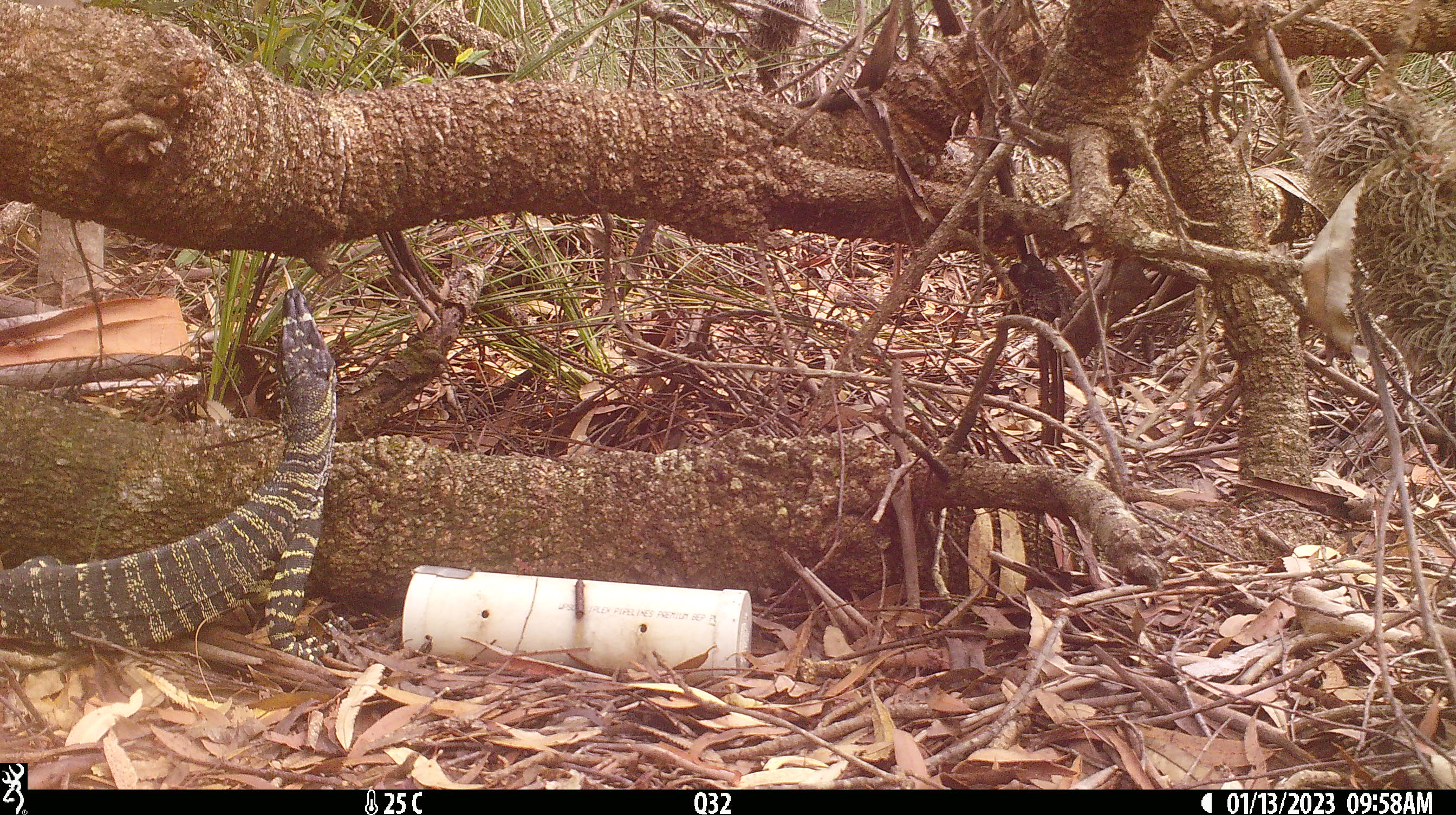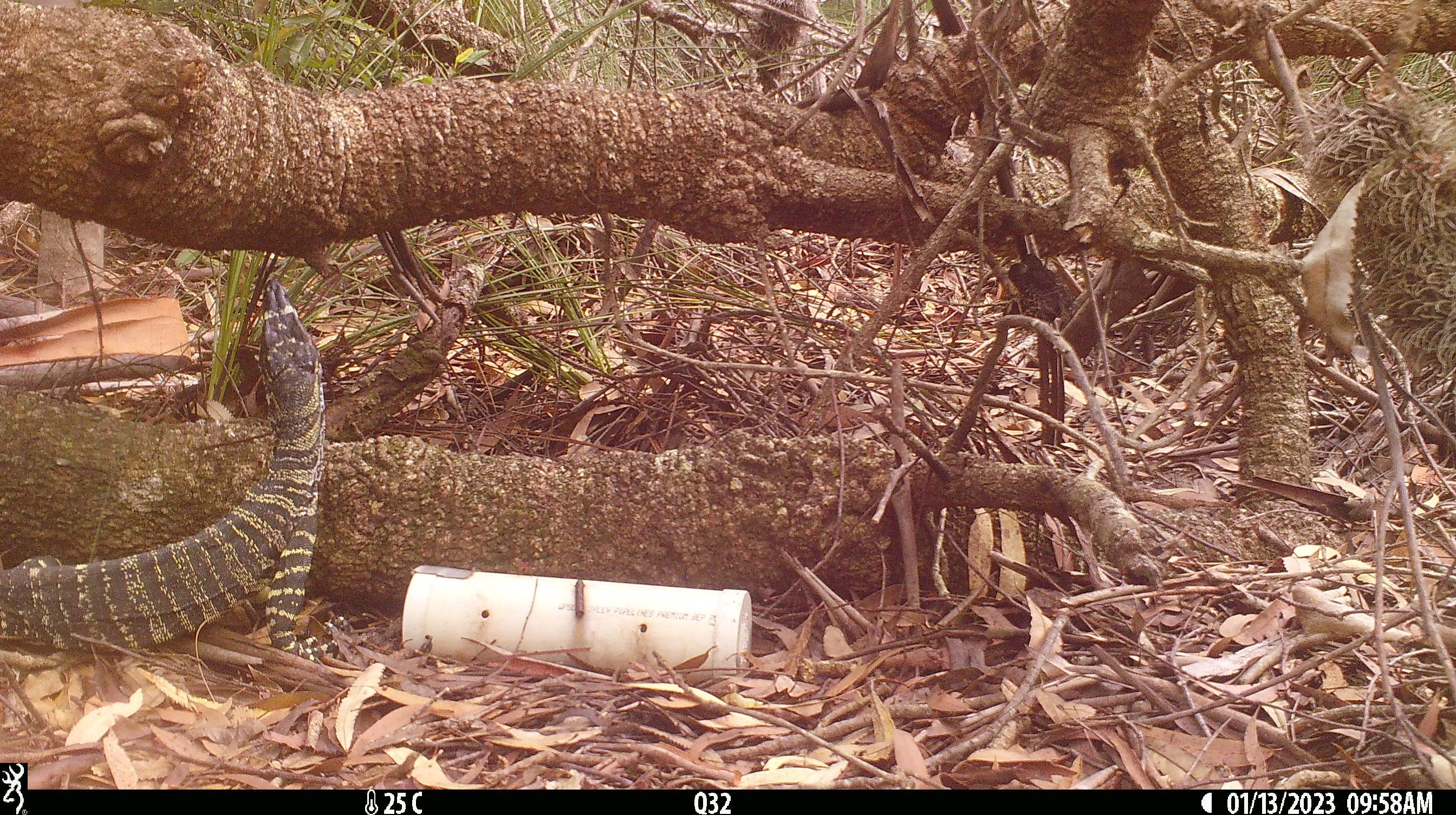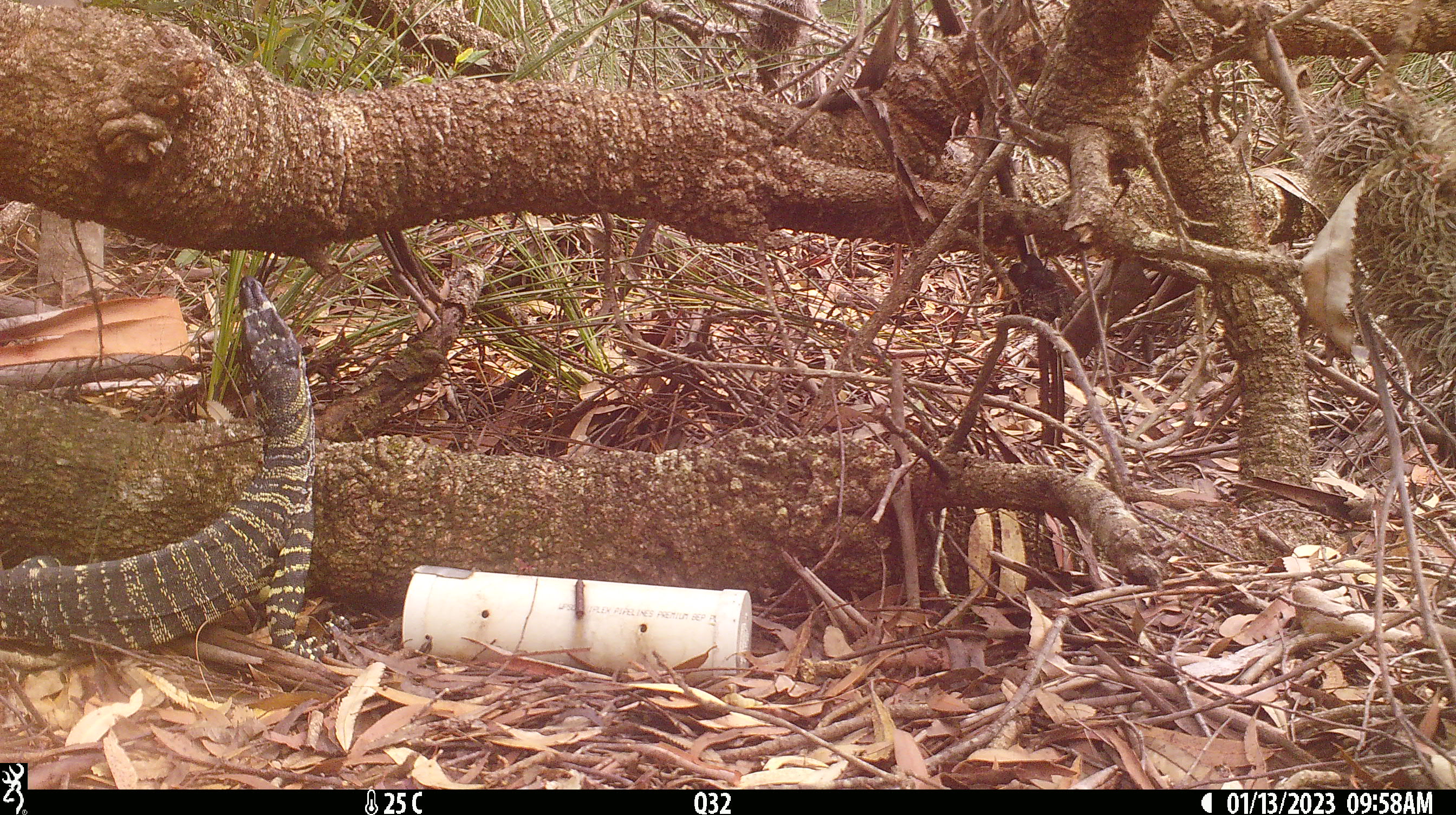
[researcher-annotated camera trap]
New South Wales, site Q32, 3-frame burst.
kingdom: Animalia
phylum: Chordata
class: Reptilia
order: Squamata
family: Varanidae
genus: Varanus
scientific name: Varanus varius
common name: lace monitor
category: goanna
Goanna (lace monitor) (Varanus varius).